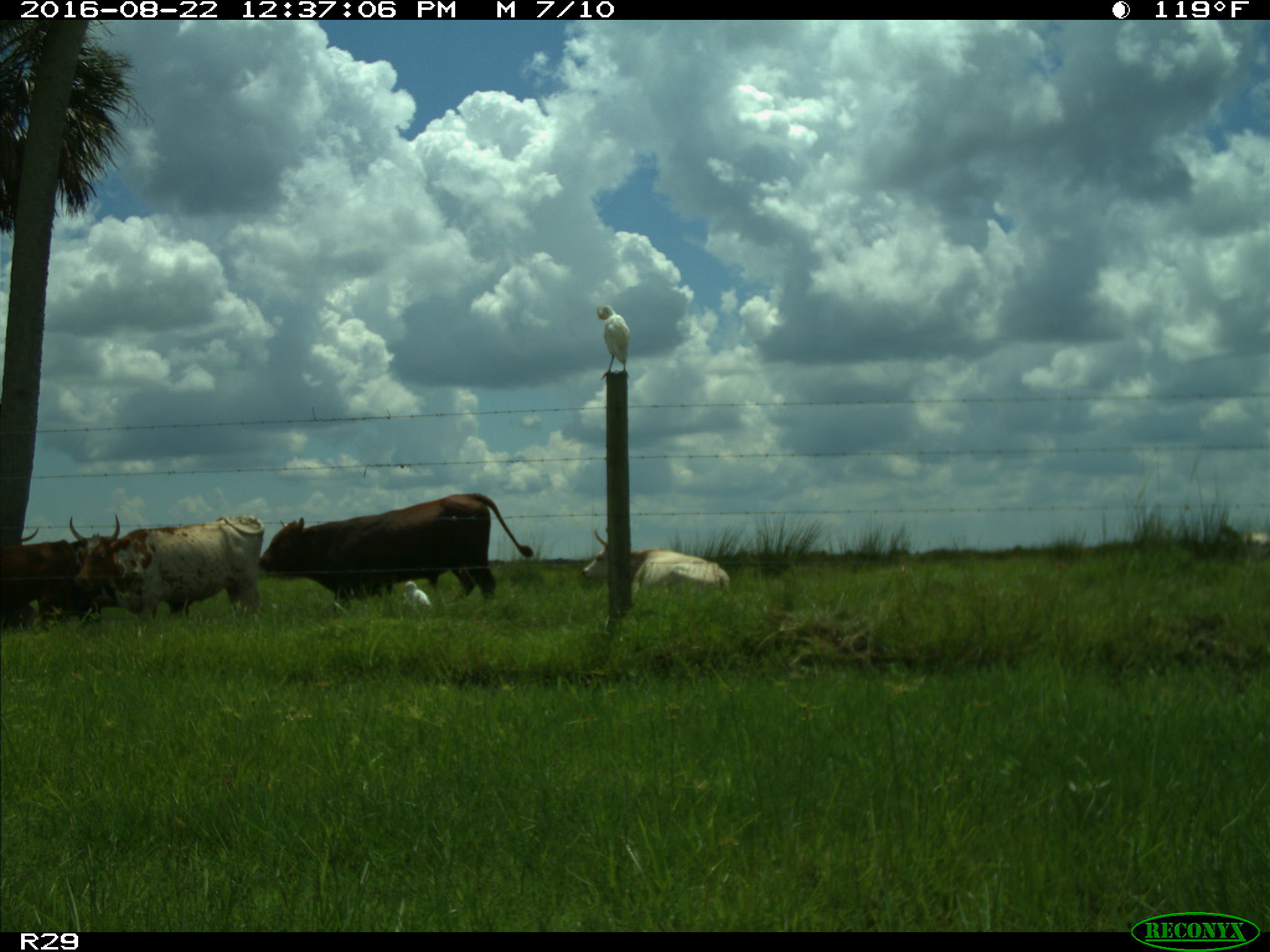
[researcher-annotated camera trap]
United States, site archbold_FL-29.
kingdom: Animalia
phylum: Chordata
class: Mammalia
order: Artiodactyla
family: Bovidae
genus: Bos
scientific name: Bos taurus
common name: domestic cow